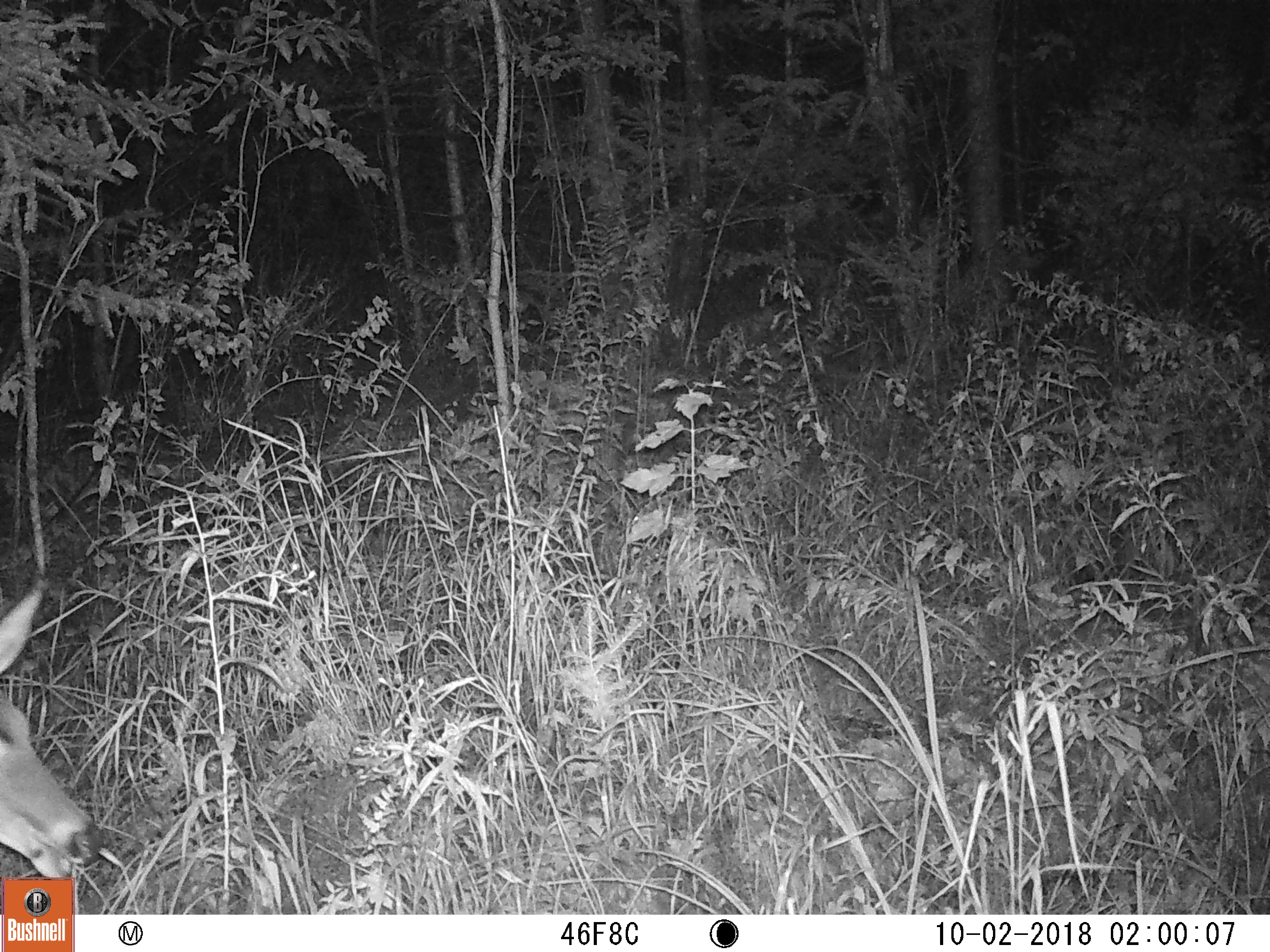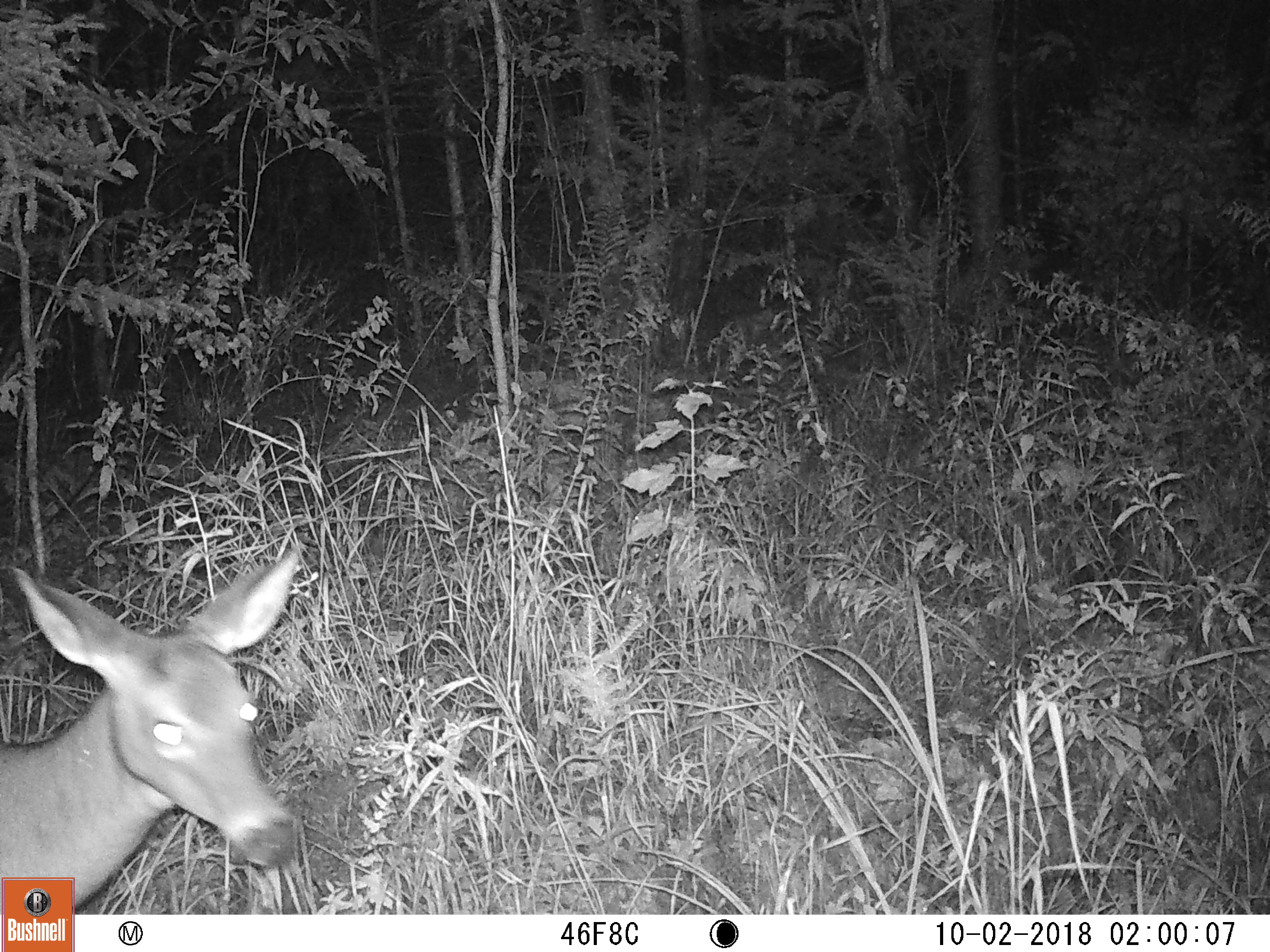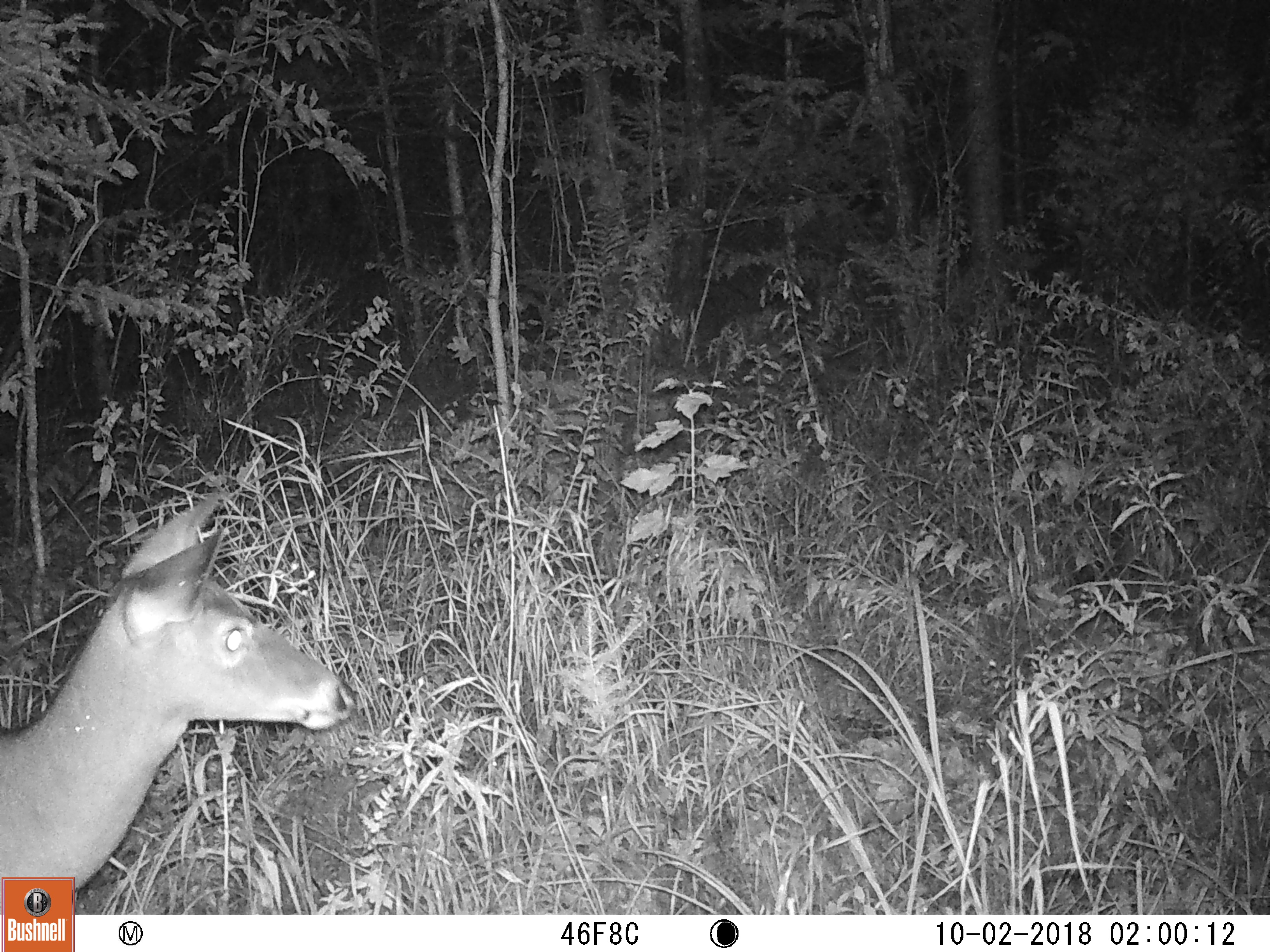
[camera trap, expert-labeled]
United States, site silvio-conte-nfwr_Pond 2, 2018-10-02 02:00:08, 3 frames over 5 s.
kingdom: Animalia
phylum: Chordata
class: Mammalia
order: Artiodactyla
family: Cervidae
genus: Odocoileus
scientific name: Odocoileus virginianus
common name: white-tailed deer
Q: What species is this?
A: White-tailed deer (Odocoileus virginianus).